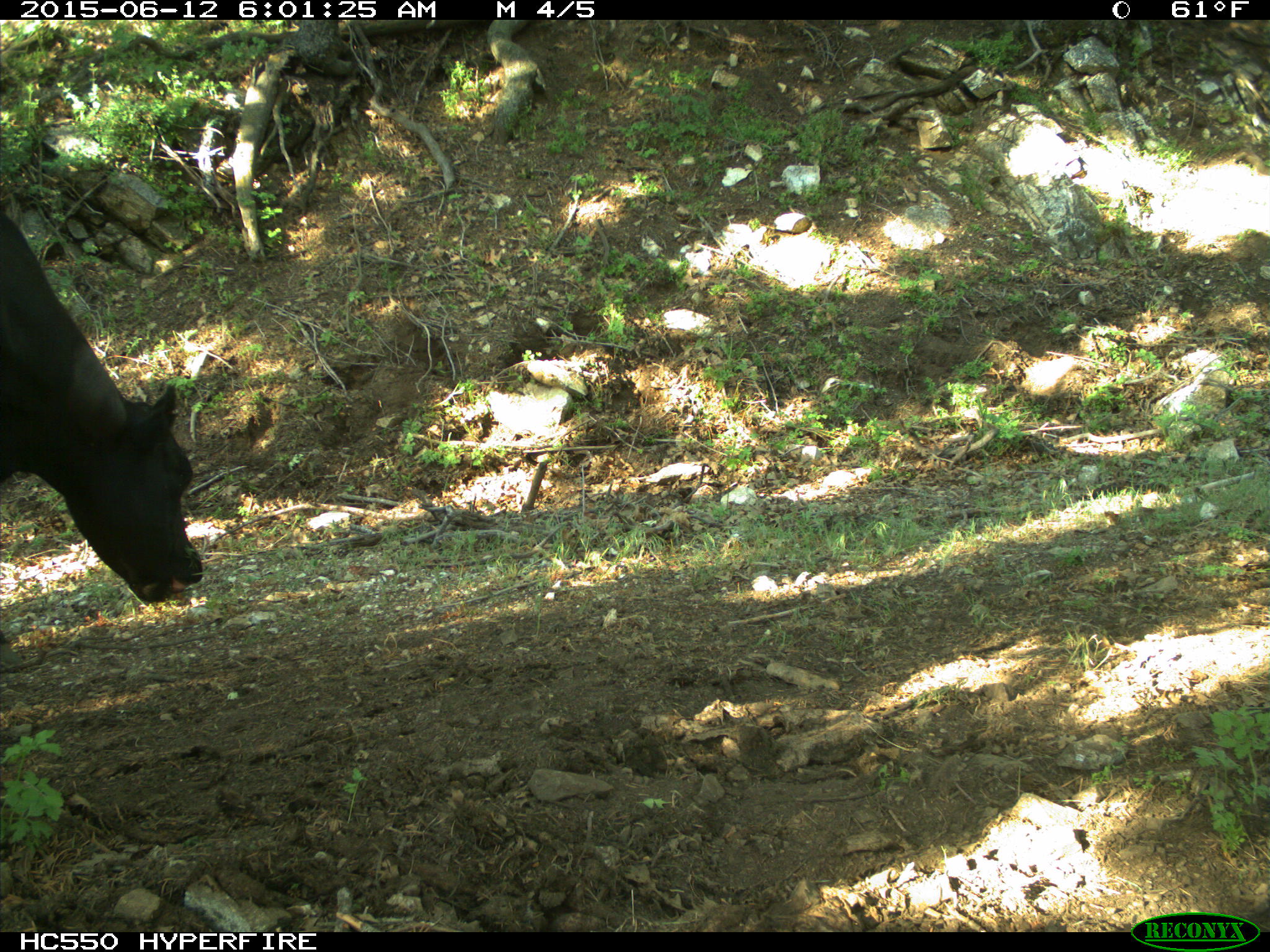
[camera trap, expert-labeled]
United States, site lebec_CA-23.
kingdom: Animalia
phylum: Chordata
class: Mammalia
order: Artiodactyla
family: Bovidae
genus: Bos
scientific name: Bos taurus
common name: domestic cow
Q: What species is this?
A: Bos taurus (domestic cow).